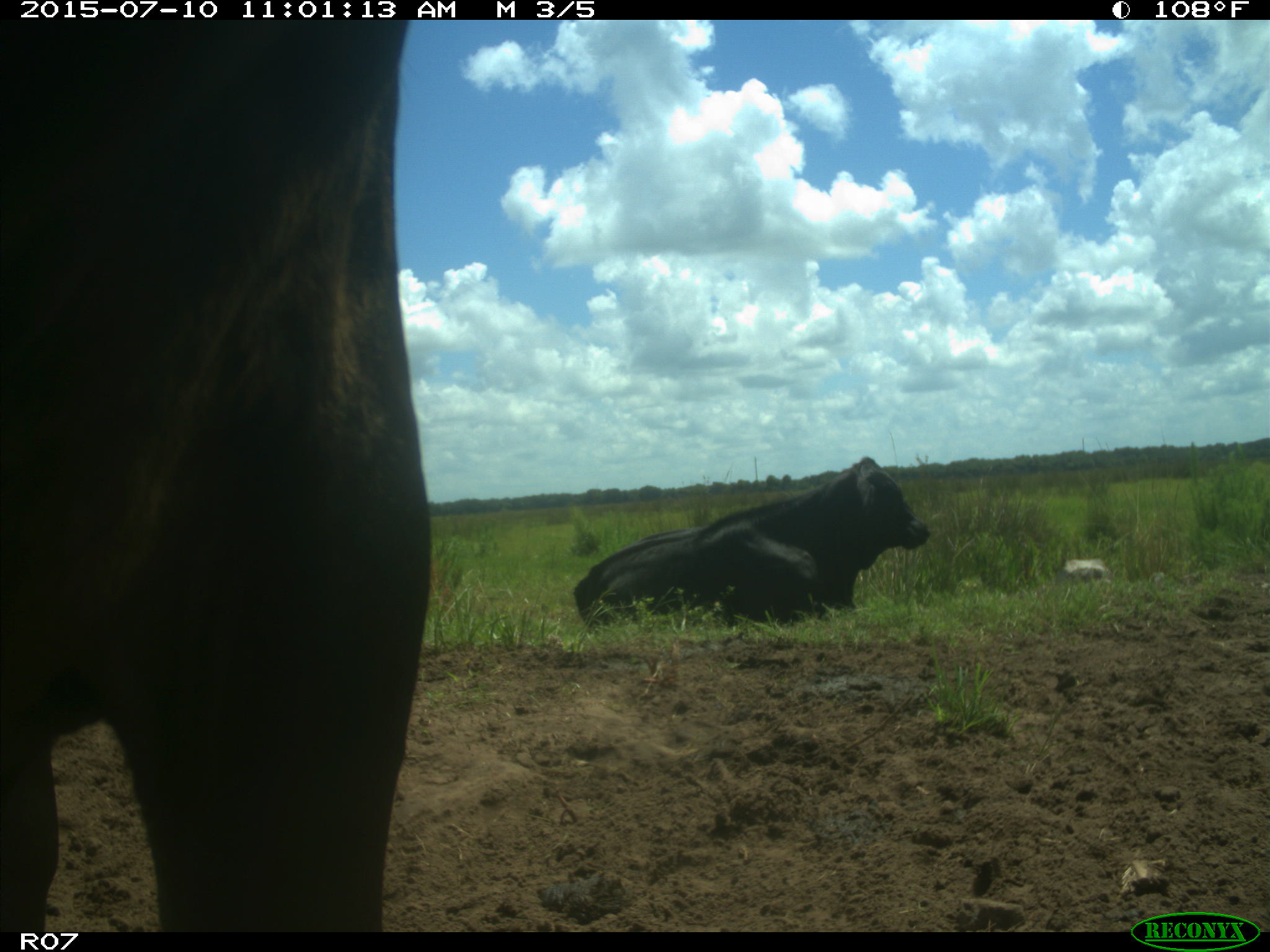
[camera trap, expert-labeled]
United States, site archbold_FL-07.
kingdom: Animalia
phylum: Chordata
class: Mammalia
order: Artiodactyla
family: Bovidae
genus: Bos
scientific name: Bos taurus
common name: domestic cow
Bos taurus (domestic cow).